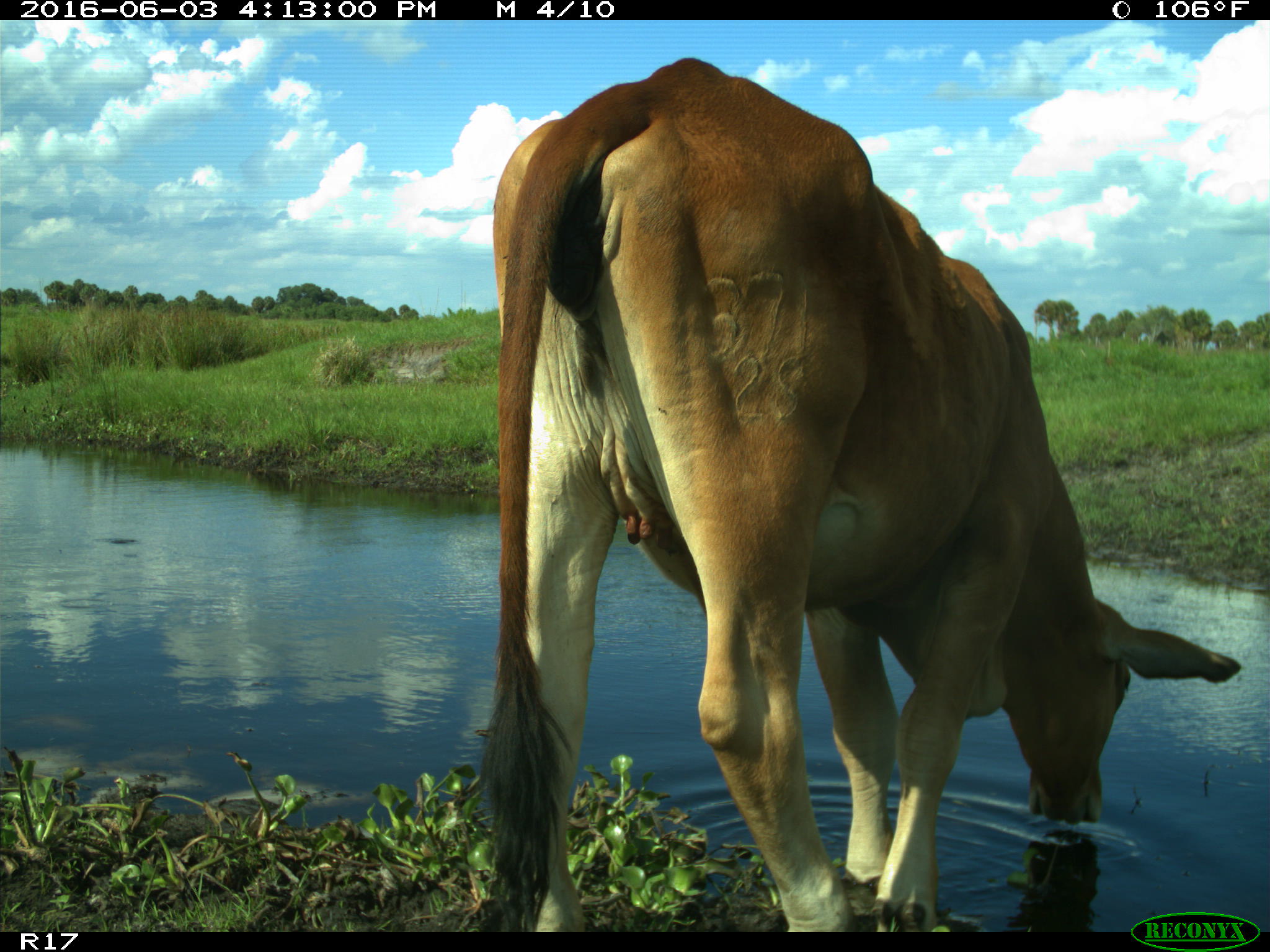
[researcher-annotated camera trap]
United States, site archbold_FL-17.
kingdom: Animalia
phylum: Chordata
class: Mammalia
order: Artiodactyla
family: Bovidae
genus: Bos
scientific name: Bos taurus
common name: domestic cow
Bos taurus (domestic cow).